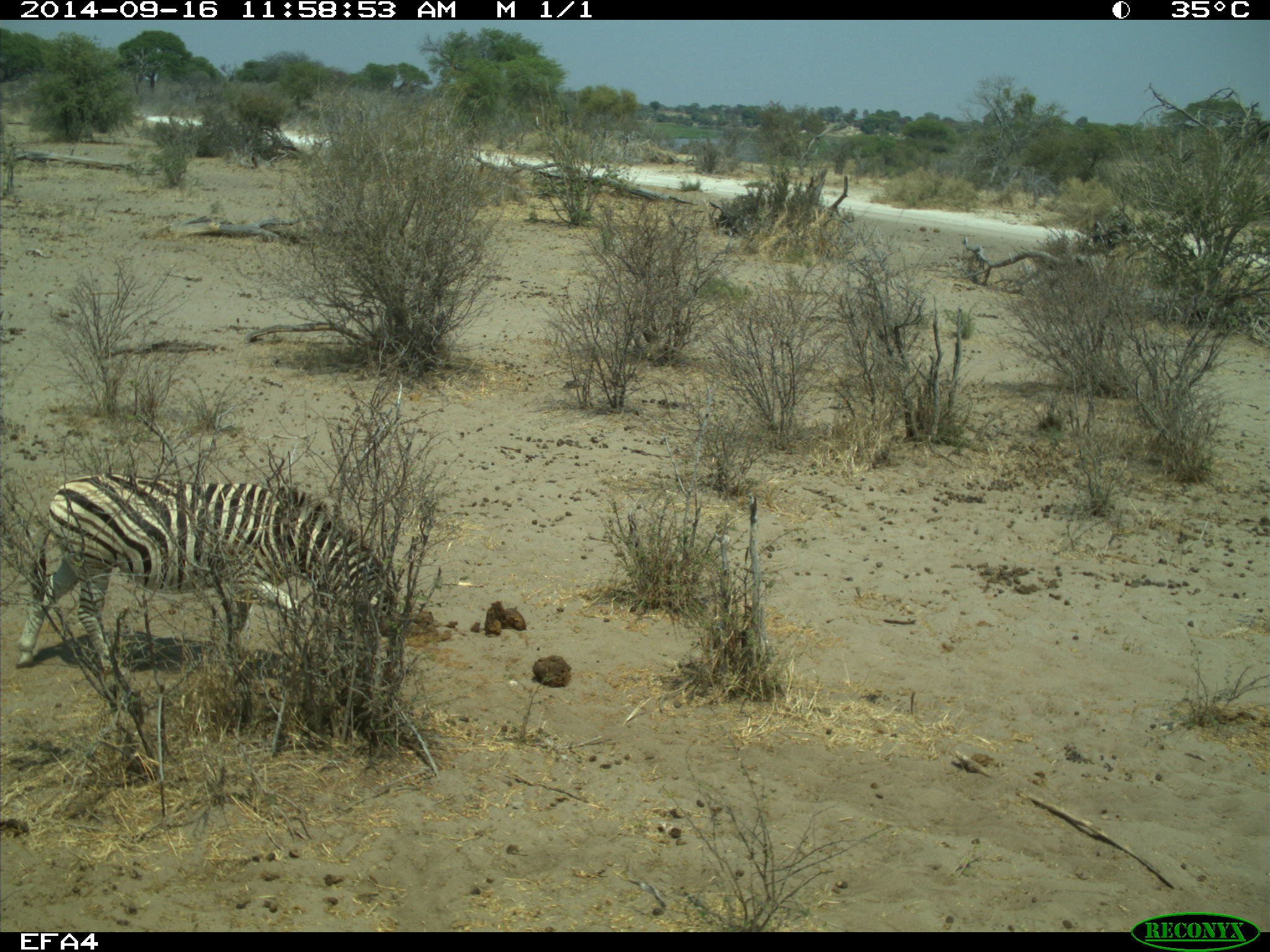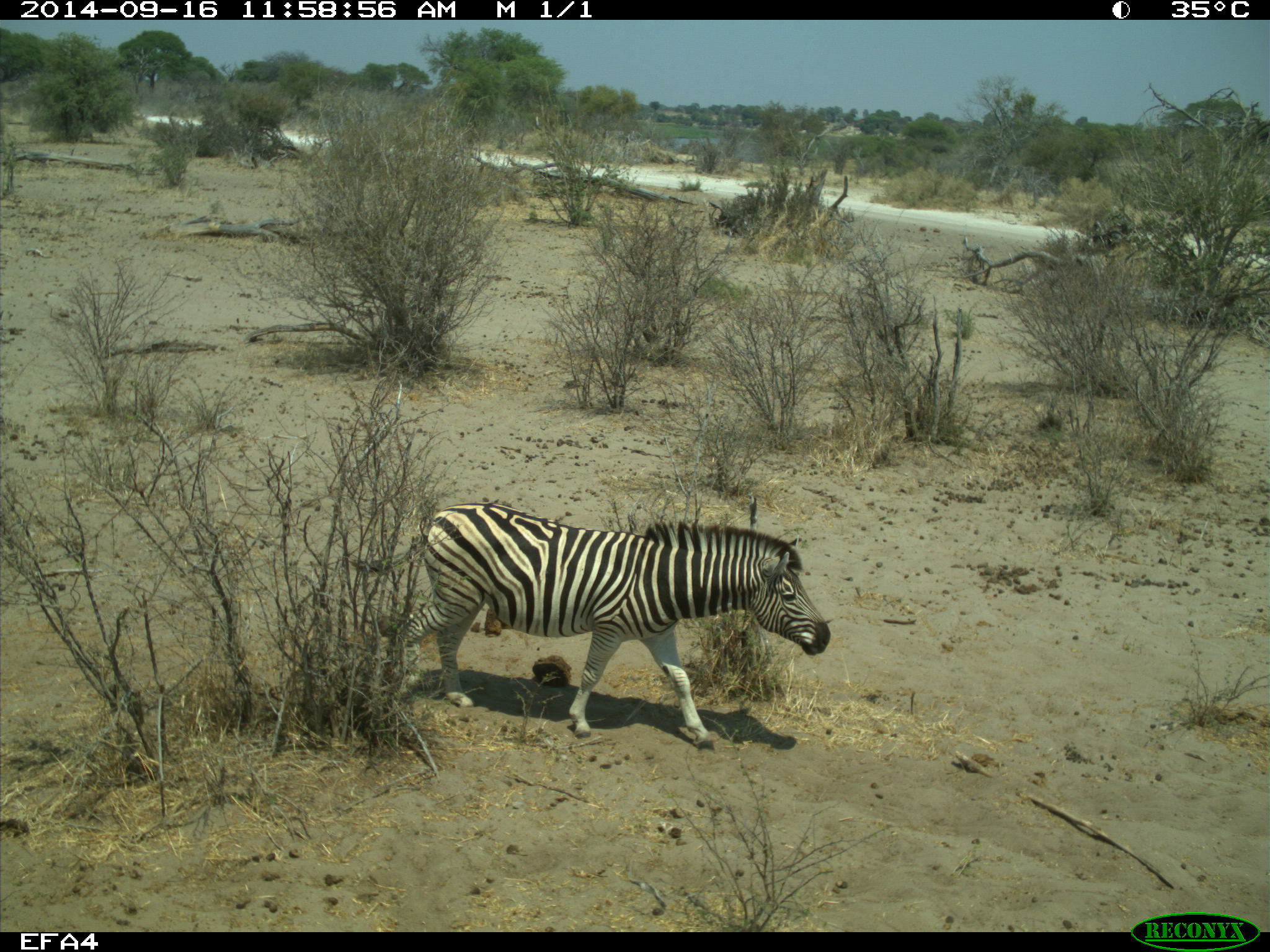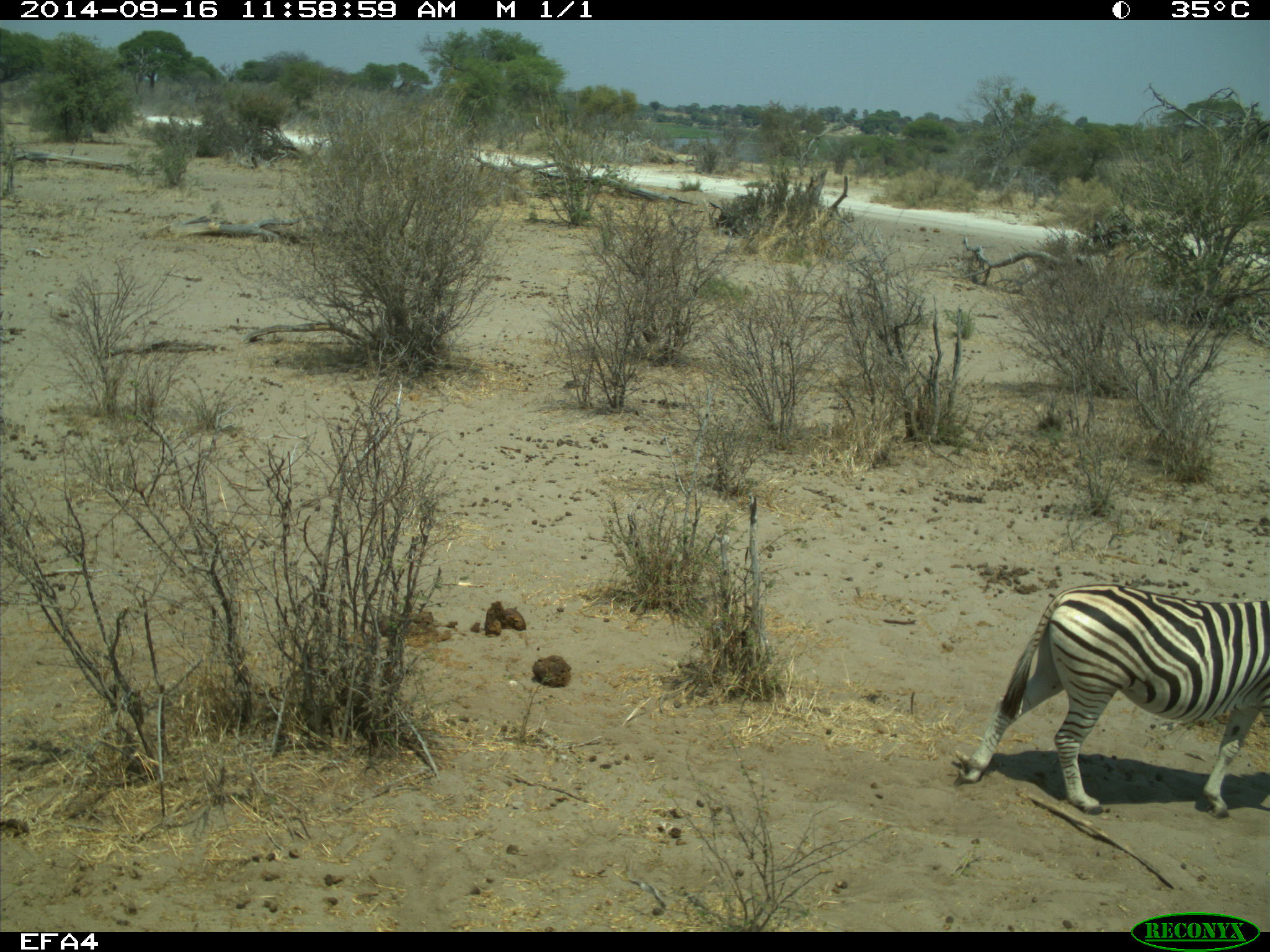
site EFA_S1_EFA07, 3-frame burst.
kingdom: Animalia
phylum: Chordata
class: Mammalia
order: Perissodactyla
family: Equidae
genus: Equus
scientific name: Equus quagga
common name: plains zebra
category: zebraplains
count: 1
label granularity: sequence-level